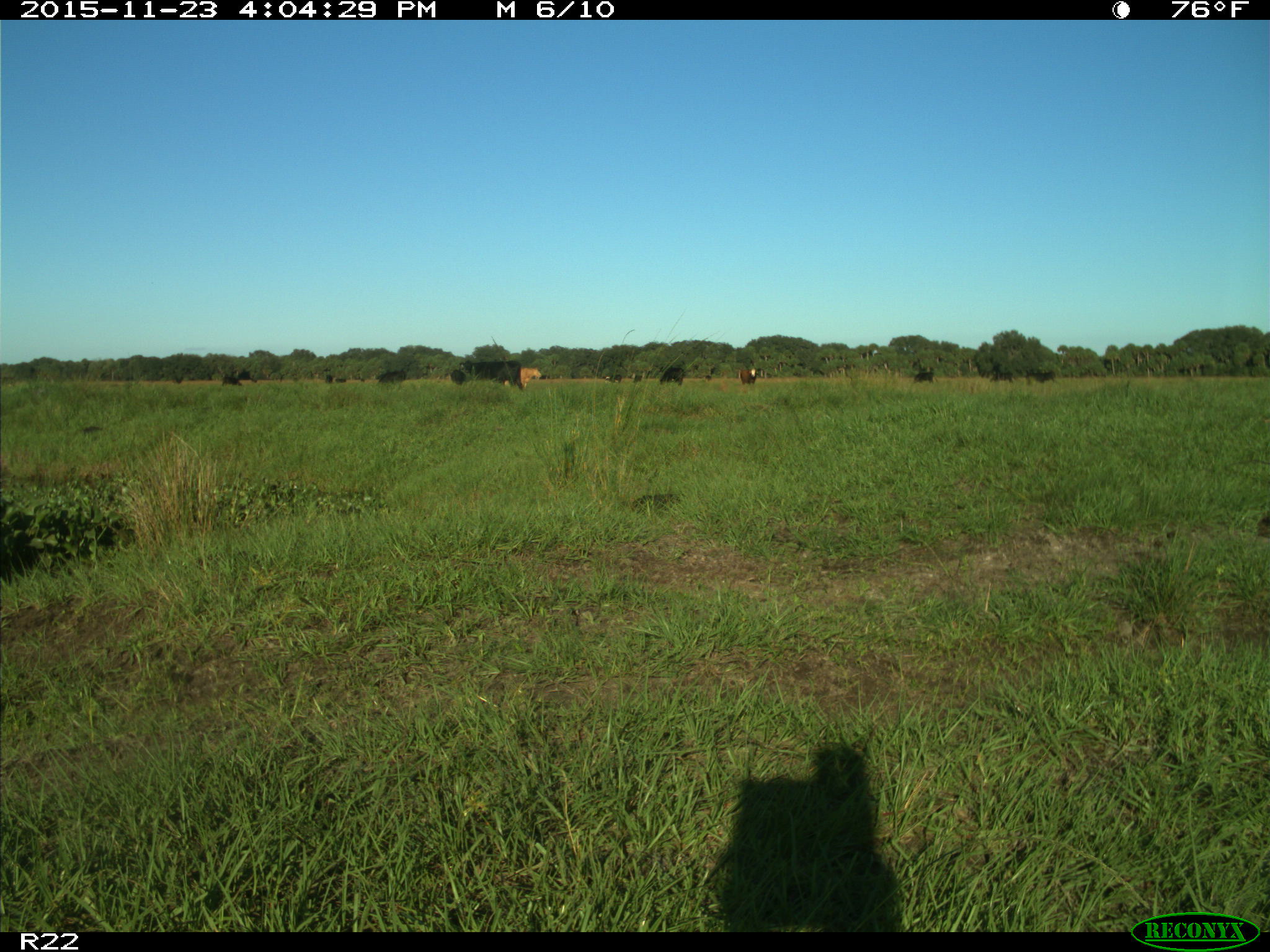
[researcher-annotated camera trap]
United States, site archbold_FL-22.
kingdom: Animalia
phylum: Chordata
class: Mammalia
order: Artiodactyla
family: Bovidae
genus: Bos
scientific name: Bos taurus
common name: domestic cow